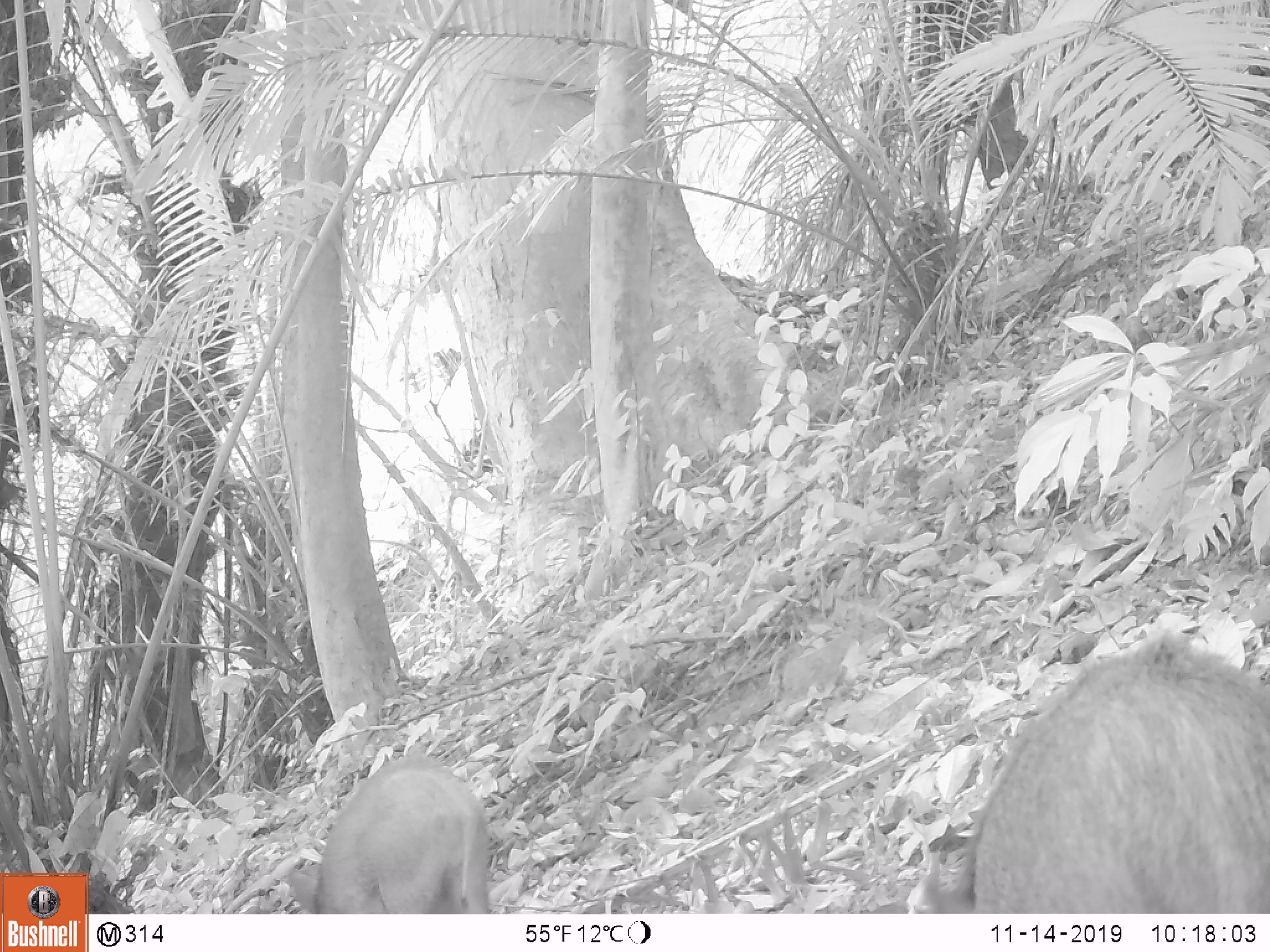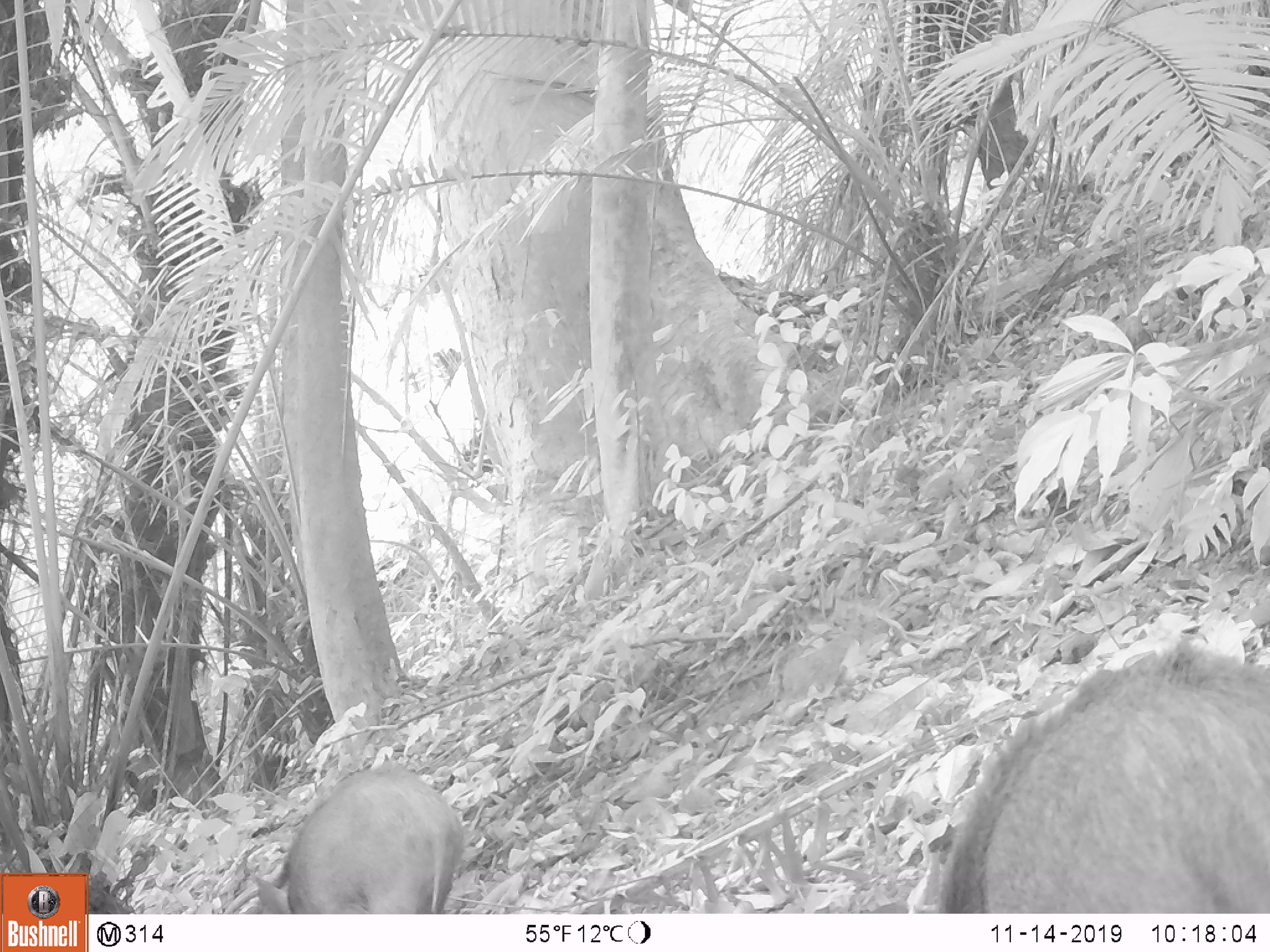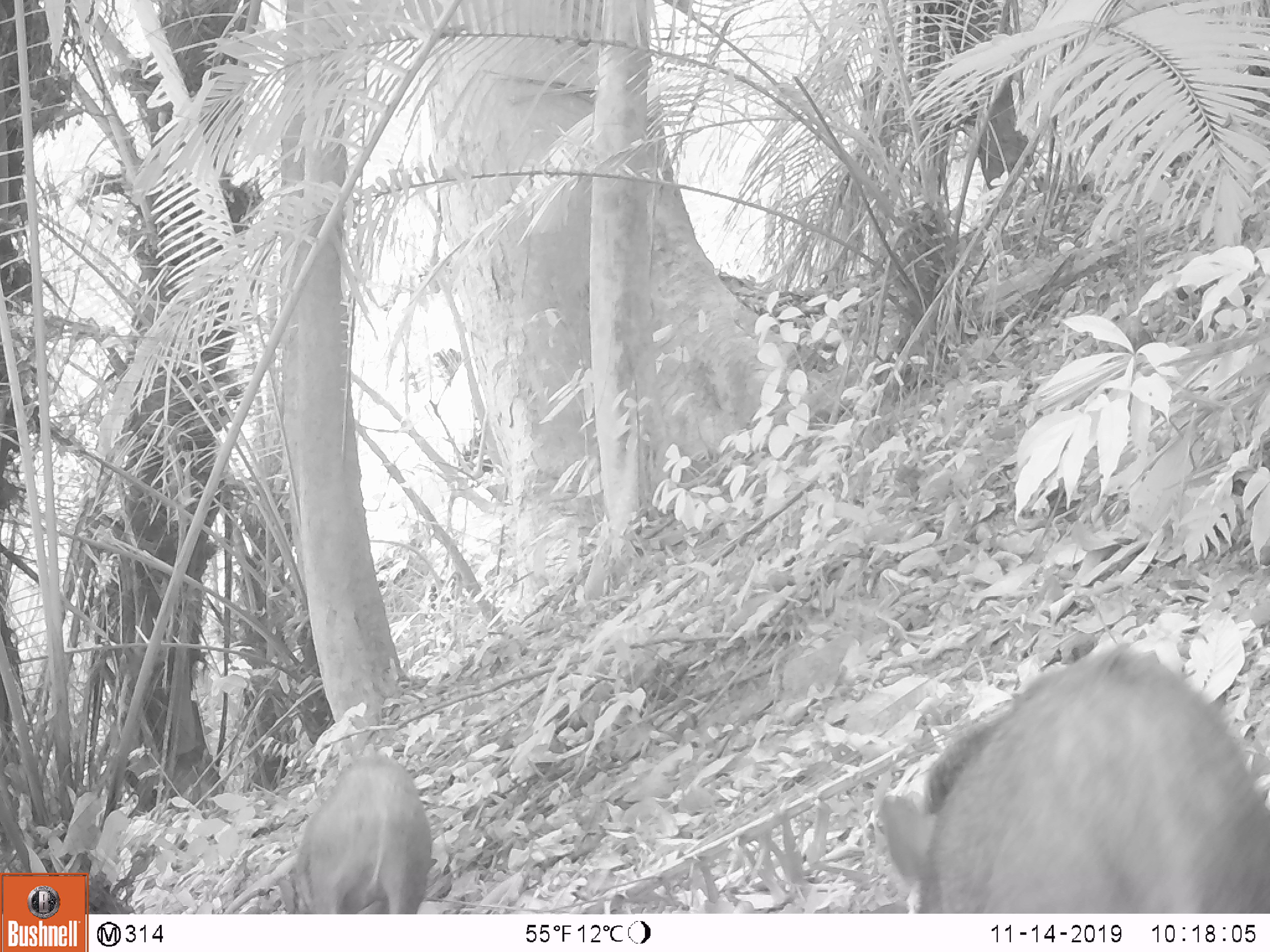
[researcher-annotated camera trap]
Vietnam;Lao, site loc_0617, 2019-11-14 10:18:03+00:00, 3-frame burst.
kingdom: Animalia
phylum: Chordata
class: Mammalia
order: Artiodactyla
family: Suidae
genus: Sus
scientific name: Sus scrofa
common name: eurasian wild pig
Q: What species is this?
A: Eurasian wild pig (Sus scrofa).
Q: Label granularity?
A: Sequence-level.